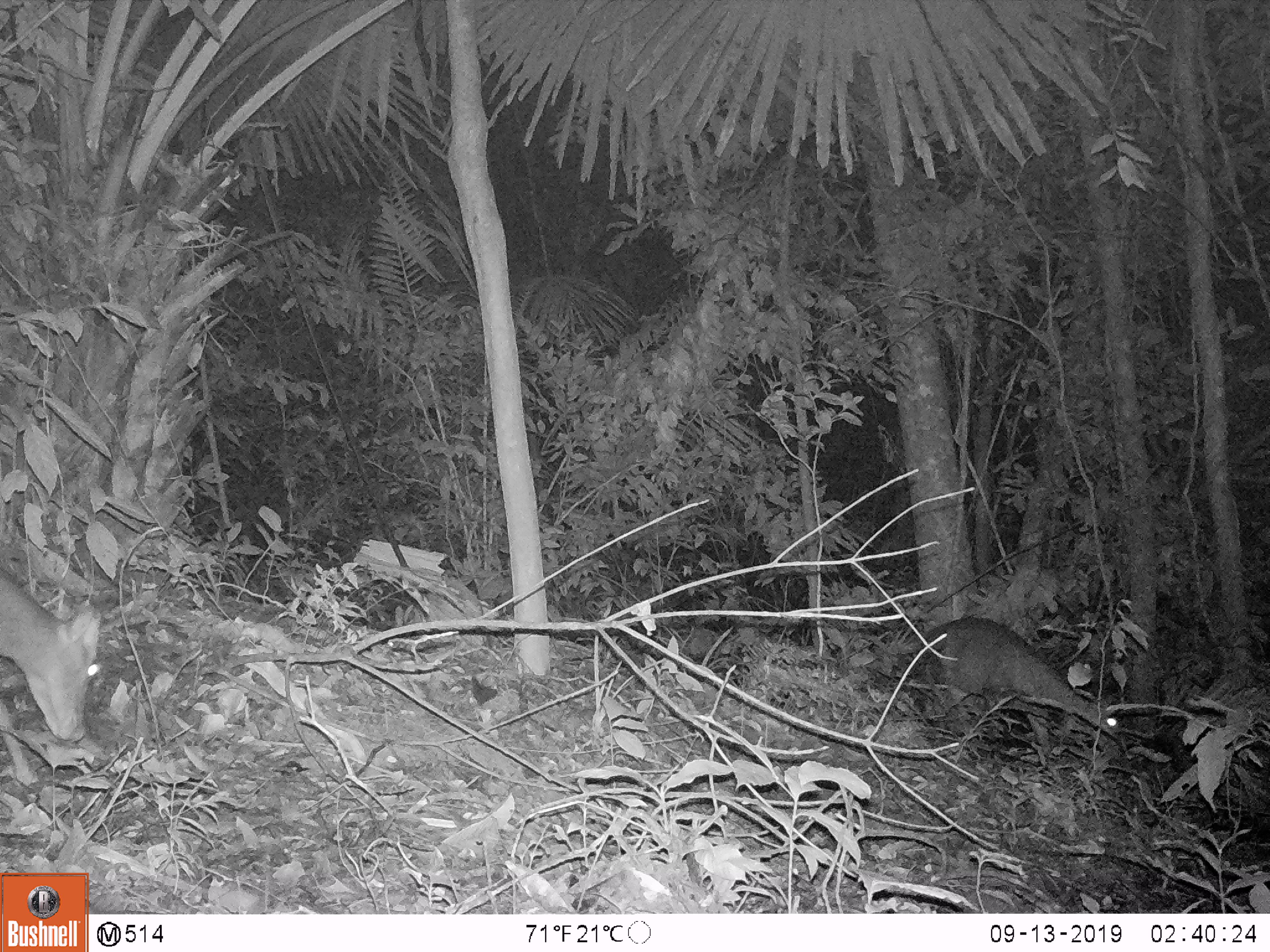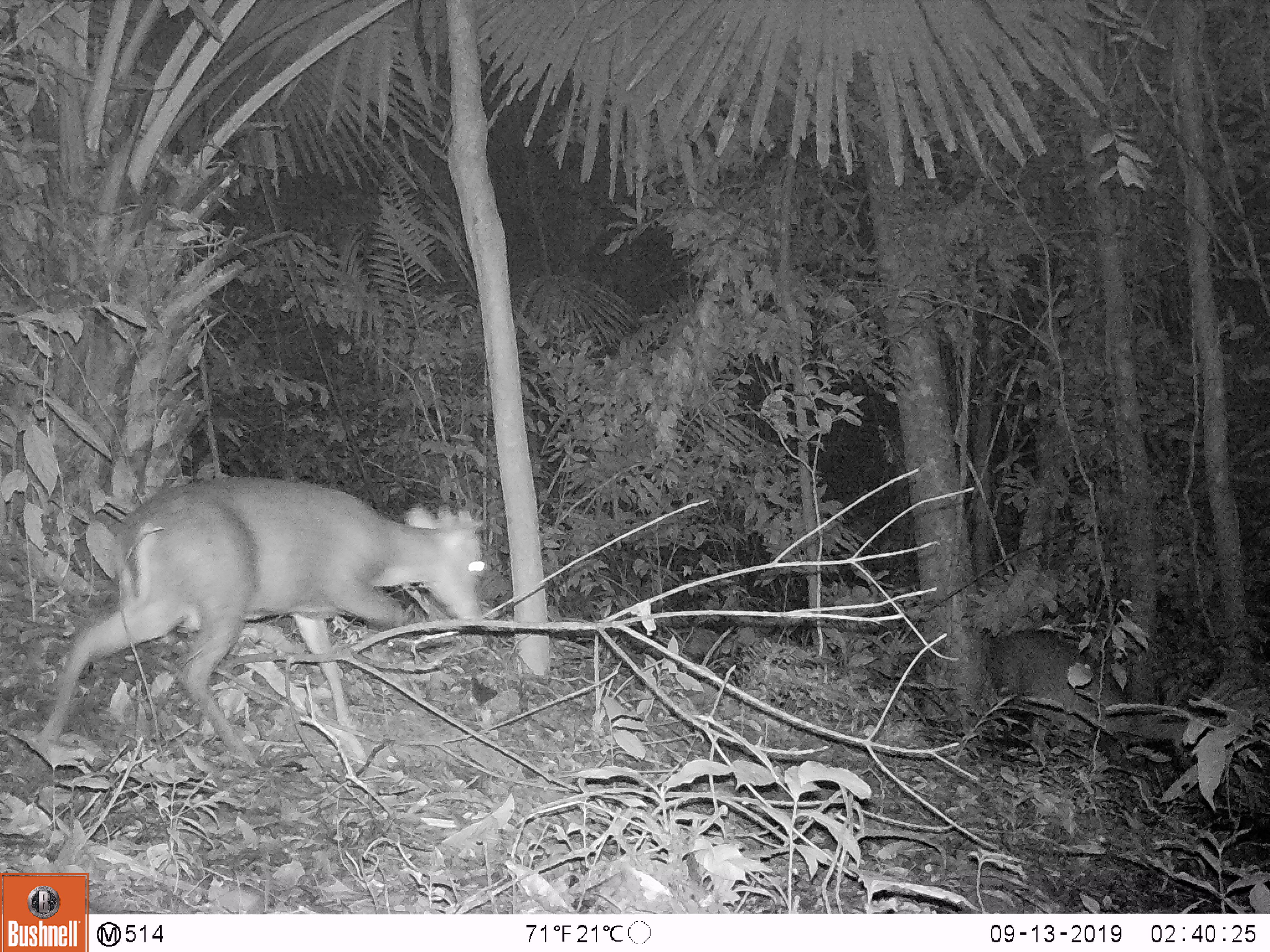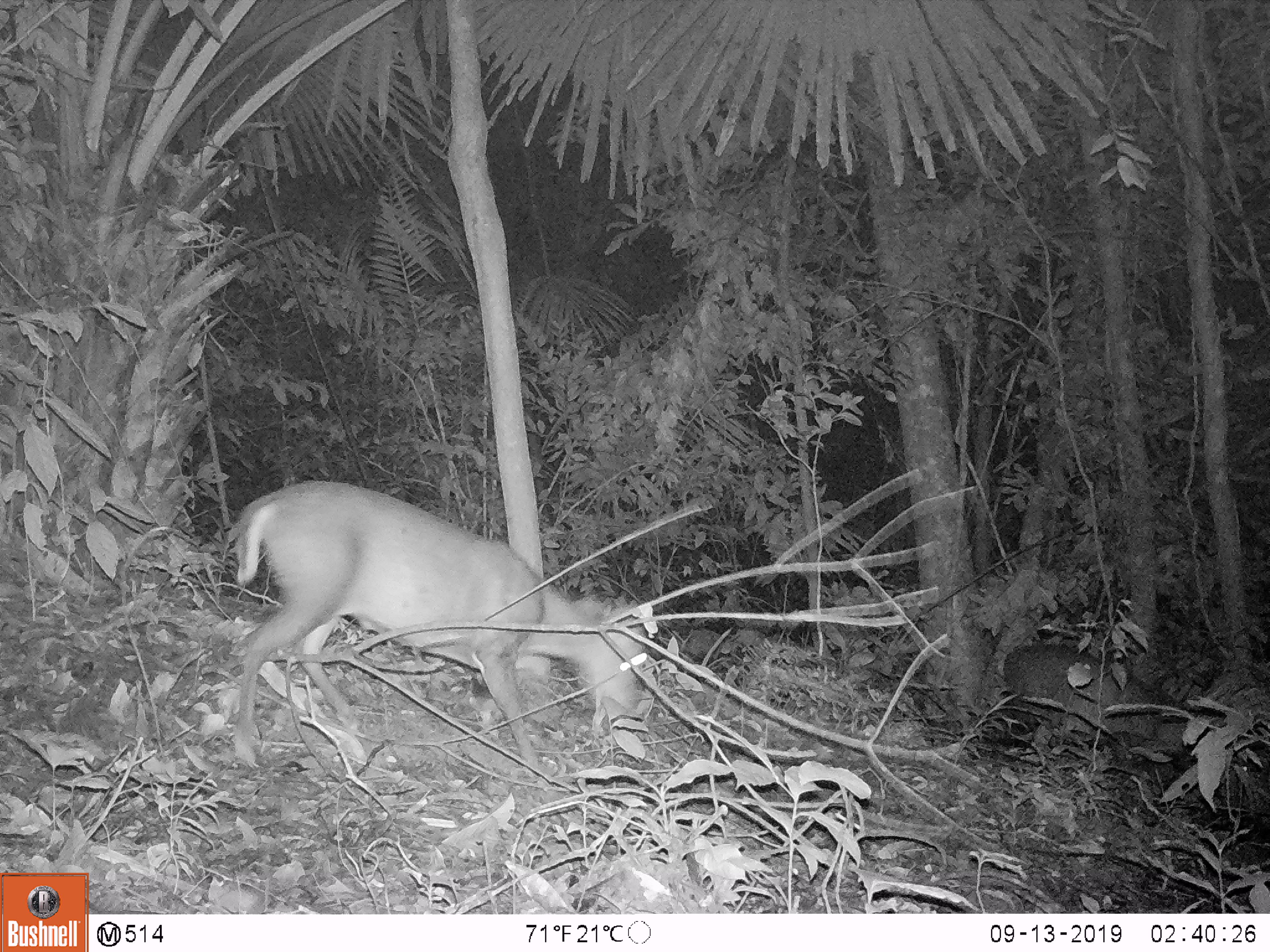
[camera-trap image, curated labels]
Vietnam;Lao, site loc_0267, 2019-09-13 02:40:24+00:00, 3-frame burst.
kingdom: Animalia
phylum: Chordata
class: Mammalia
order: Artiodactyla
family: Cervidae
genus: Muntiacus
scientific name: Muntiacus rooseveltorum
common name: roosevelt's muntjac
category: roosevelts muntjac group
Roosevelts muntjac group (roosevelt's muntjac) (Muntiacus rooseveltorum). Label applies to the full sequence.